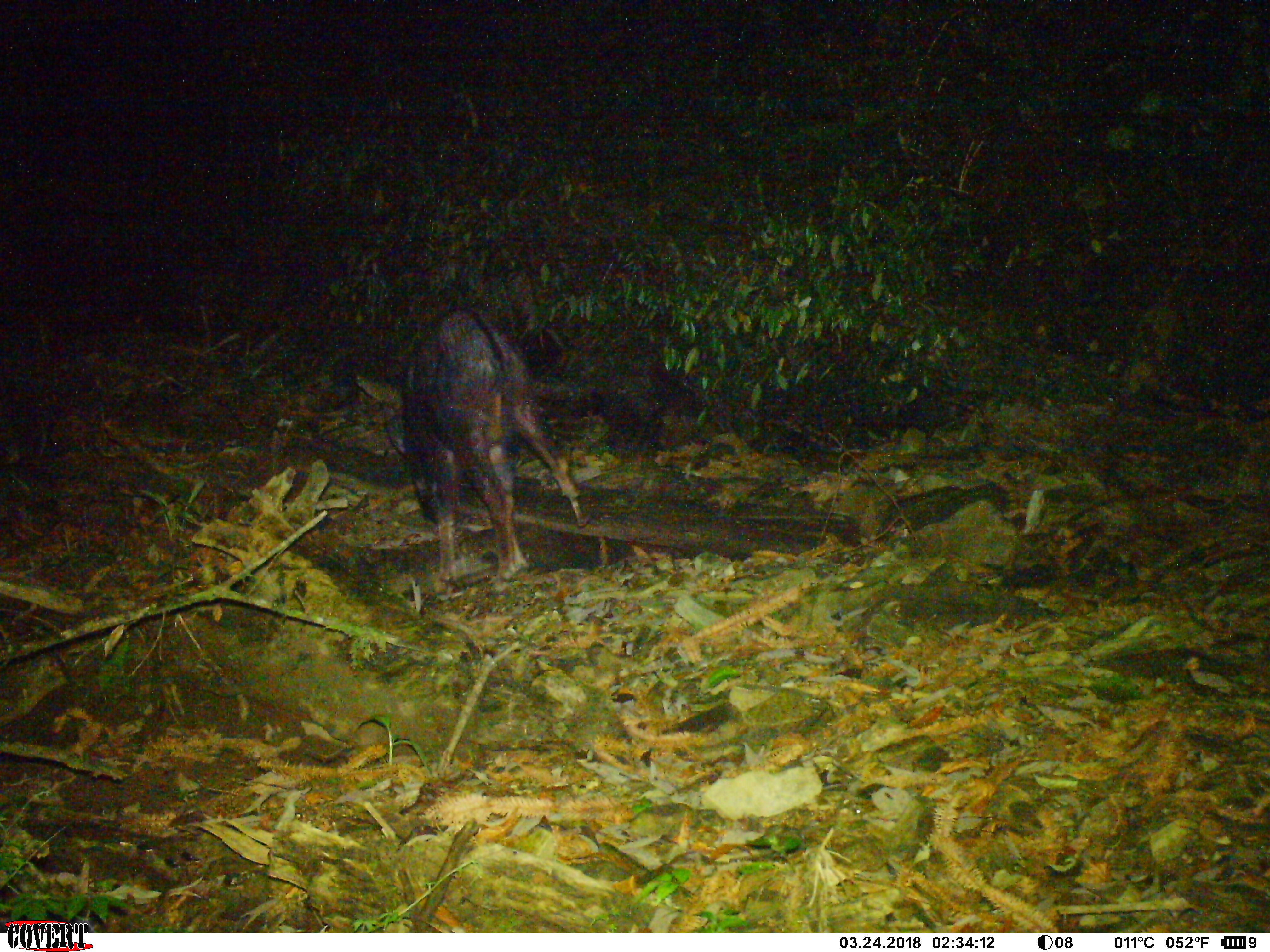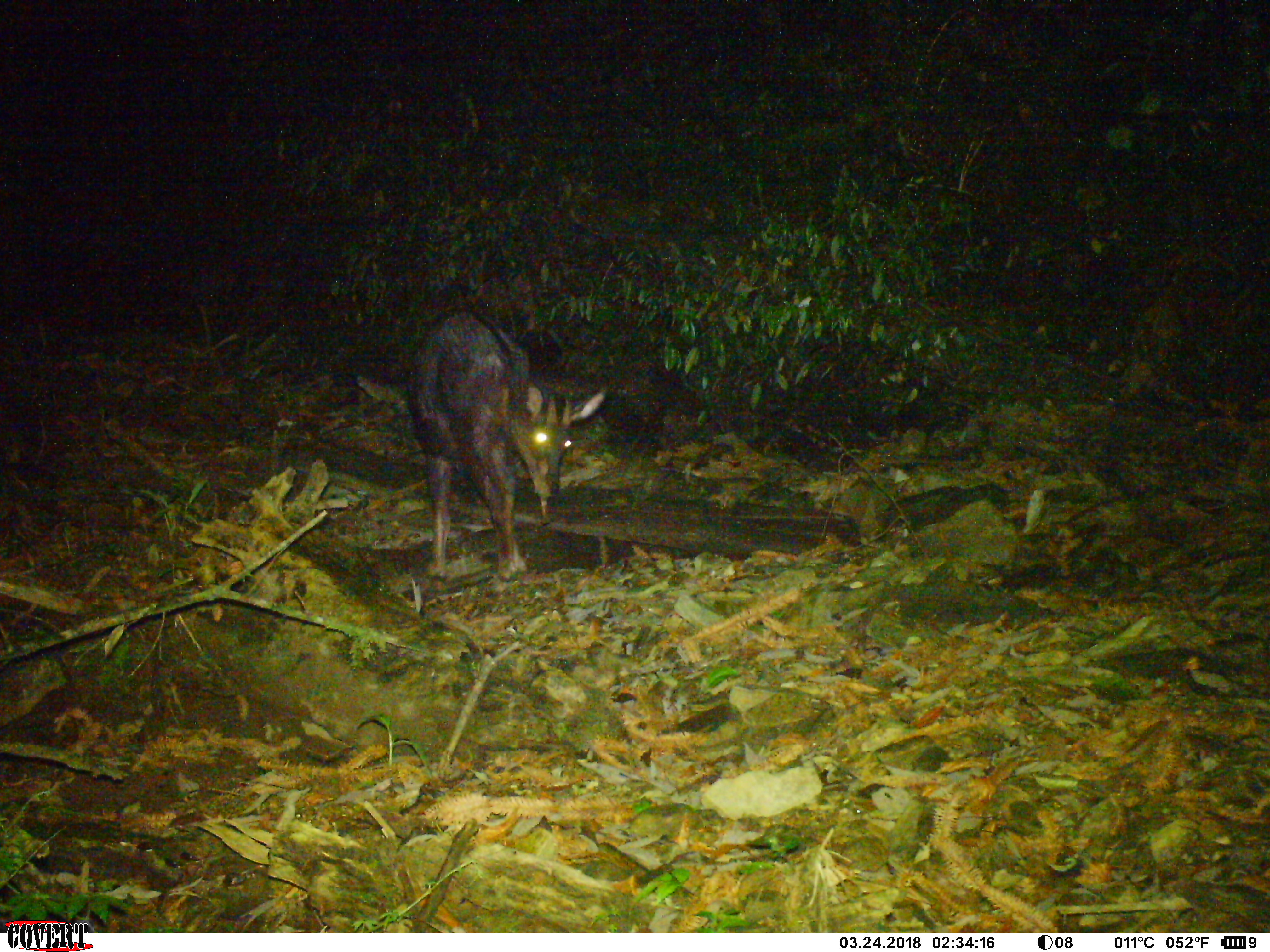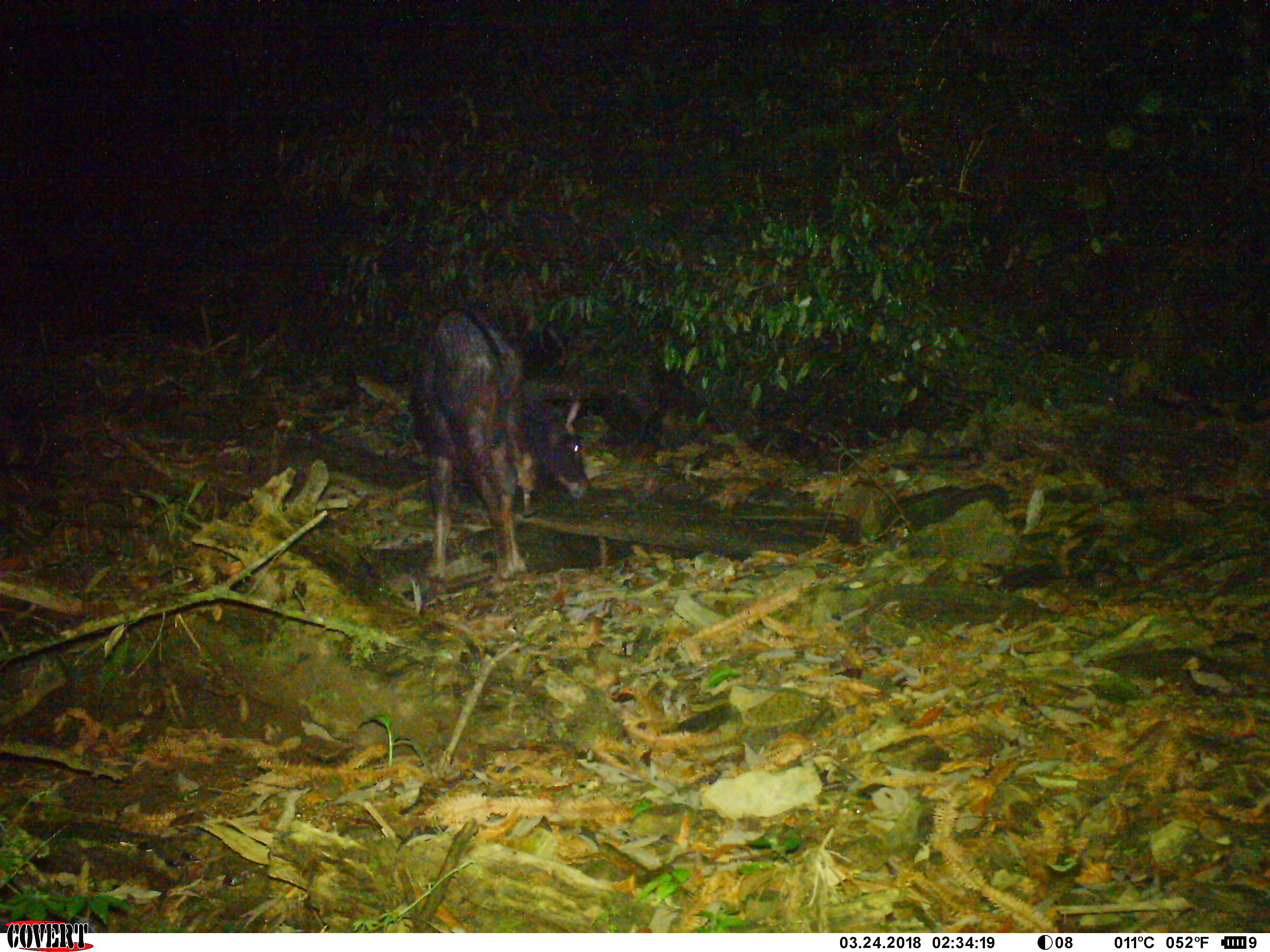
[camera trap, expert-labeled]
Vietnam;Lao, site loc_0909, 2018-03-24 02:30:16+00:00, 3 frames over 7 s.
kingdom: Animalia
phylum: Chordata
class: Mammalia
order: Artiodactyla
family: Bovidae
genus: Capricornis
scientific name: Capricornis sumatraensis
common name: chinese serow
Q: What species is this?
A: Chinese serow (Capricornis sumatraensis).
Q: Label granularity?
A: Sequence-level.